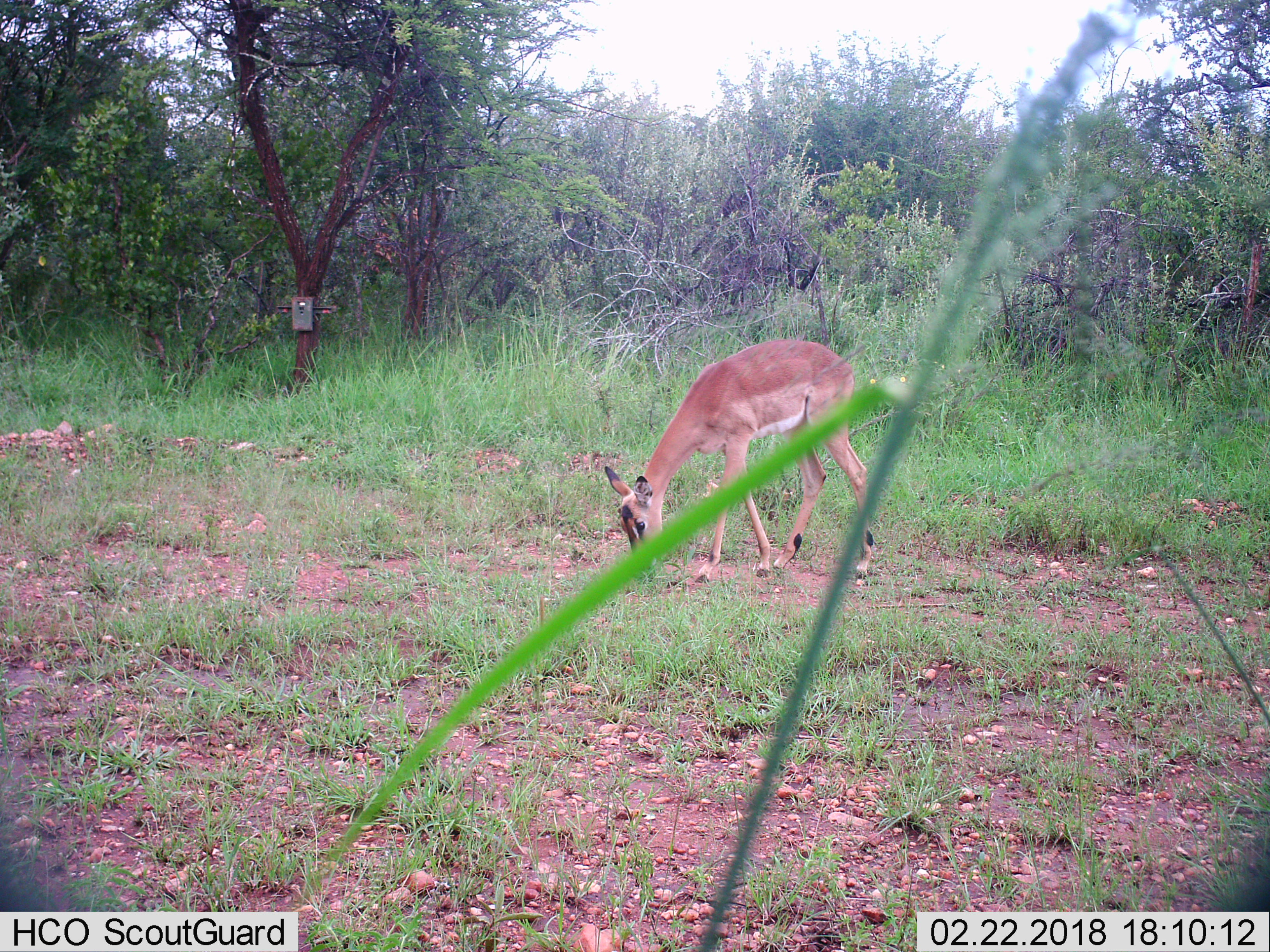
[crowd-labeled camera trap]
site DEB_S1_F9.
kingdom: Animalia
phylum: Chordata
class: Mammalia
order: Artiodactyla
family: Bovidae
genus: Aepyceros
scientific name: Aepyceros melampus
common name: impala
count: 1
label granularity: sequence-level